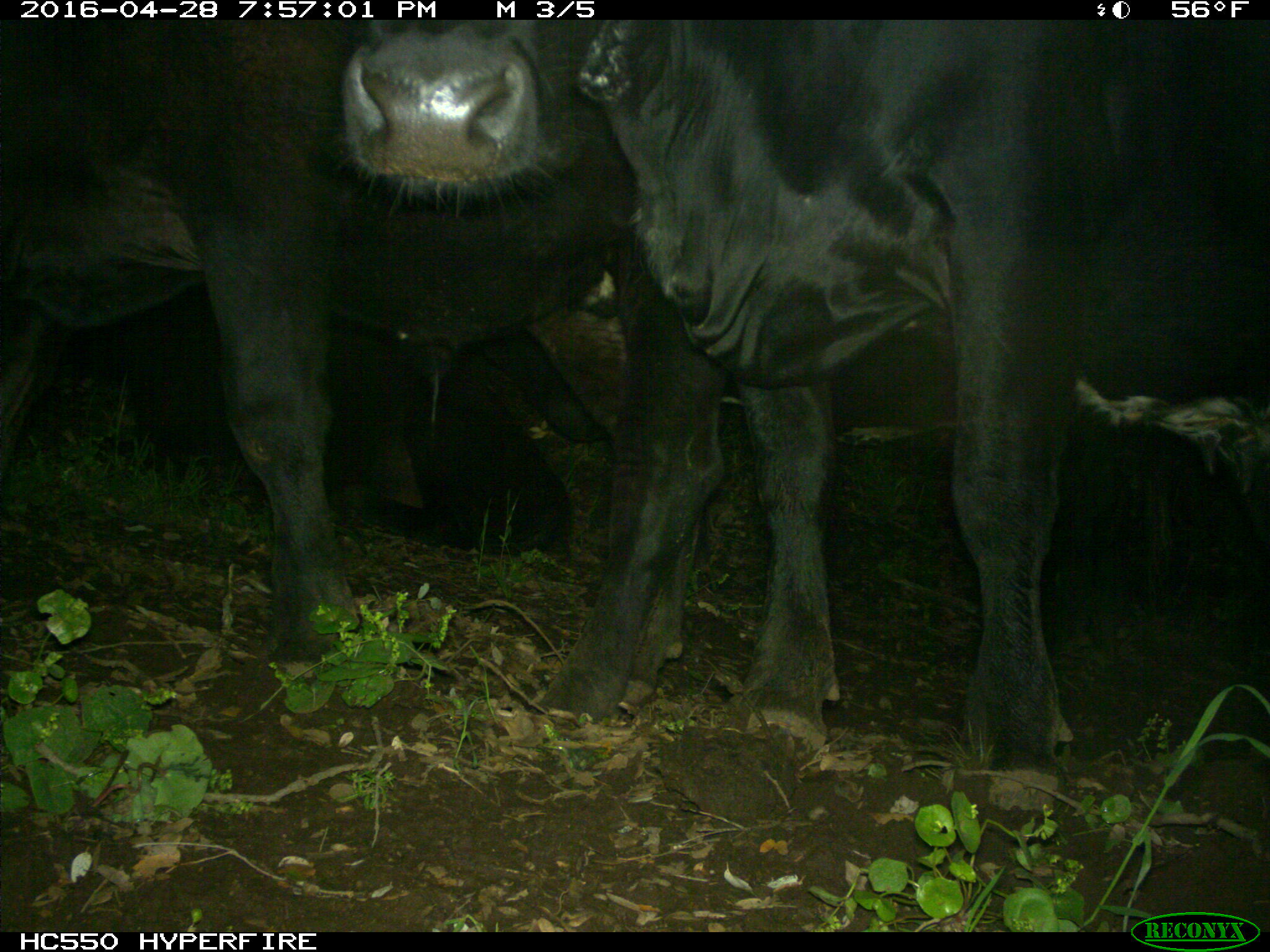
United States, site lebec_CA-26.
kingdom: Animalia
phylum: Chordata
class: Mammalia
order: Artiodactyla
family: Bovidae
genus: Bos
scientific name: Bos taurus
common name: domestic cow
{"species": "Bos taurus (domestic cow)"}